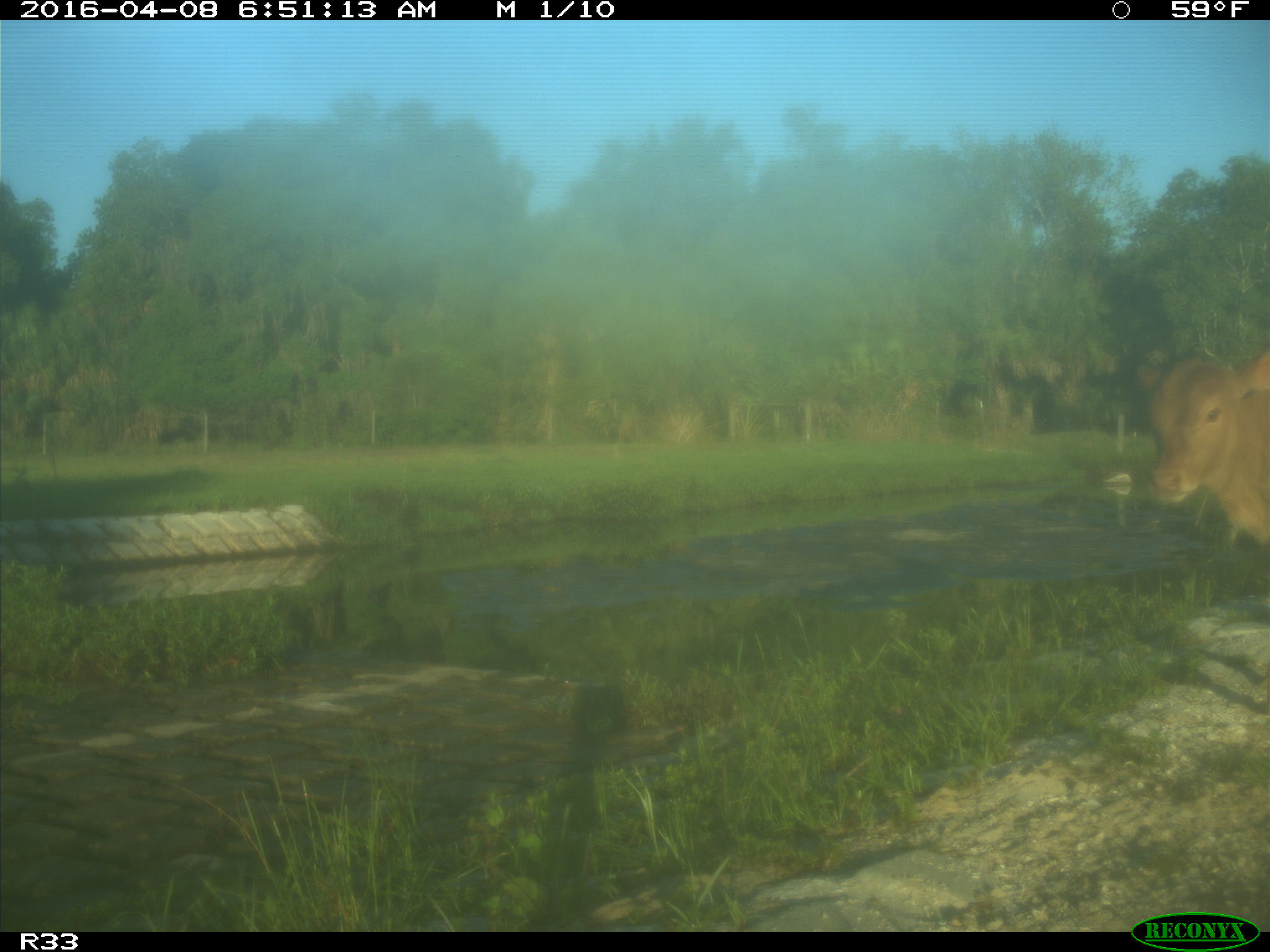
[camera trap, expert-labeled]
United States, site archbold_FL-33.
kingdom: Animalia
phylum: Chordata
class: Mammalia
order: Artiodactyla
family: Bovidae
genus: Bos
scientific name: Bos taurus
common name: domestic cow